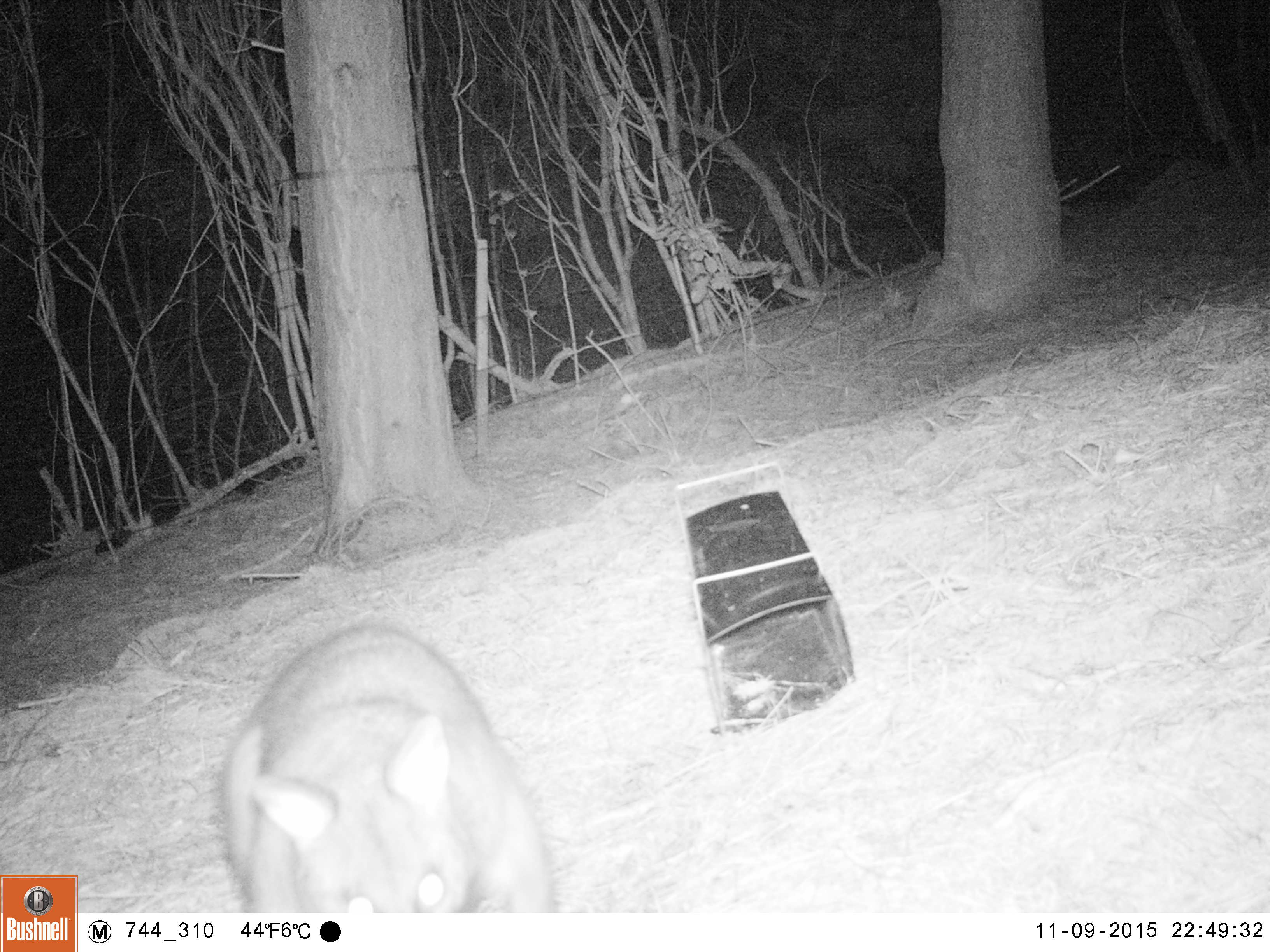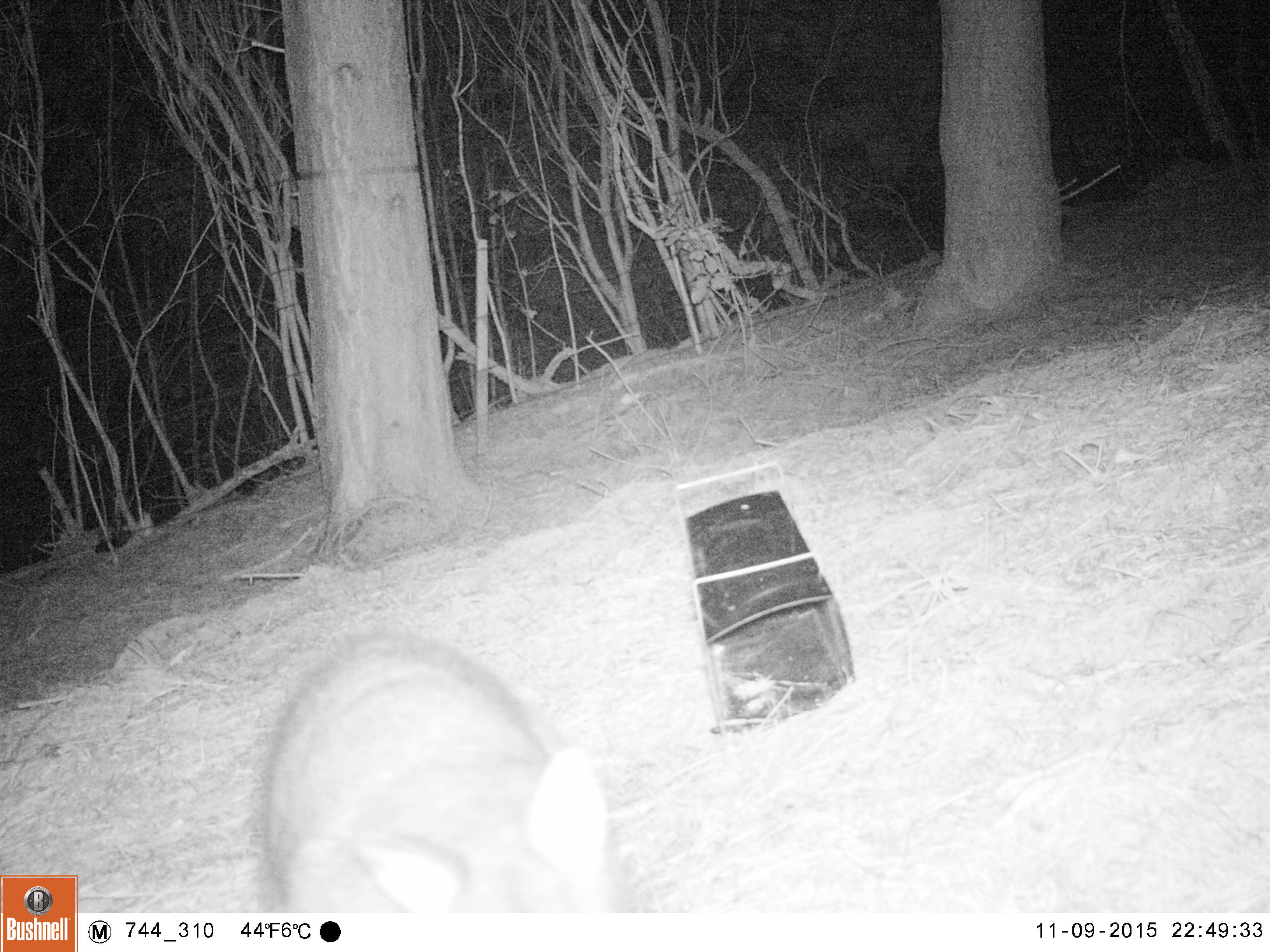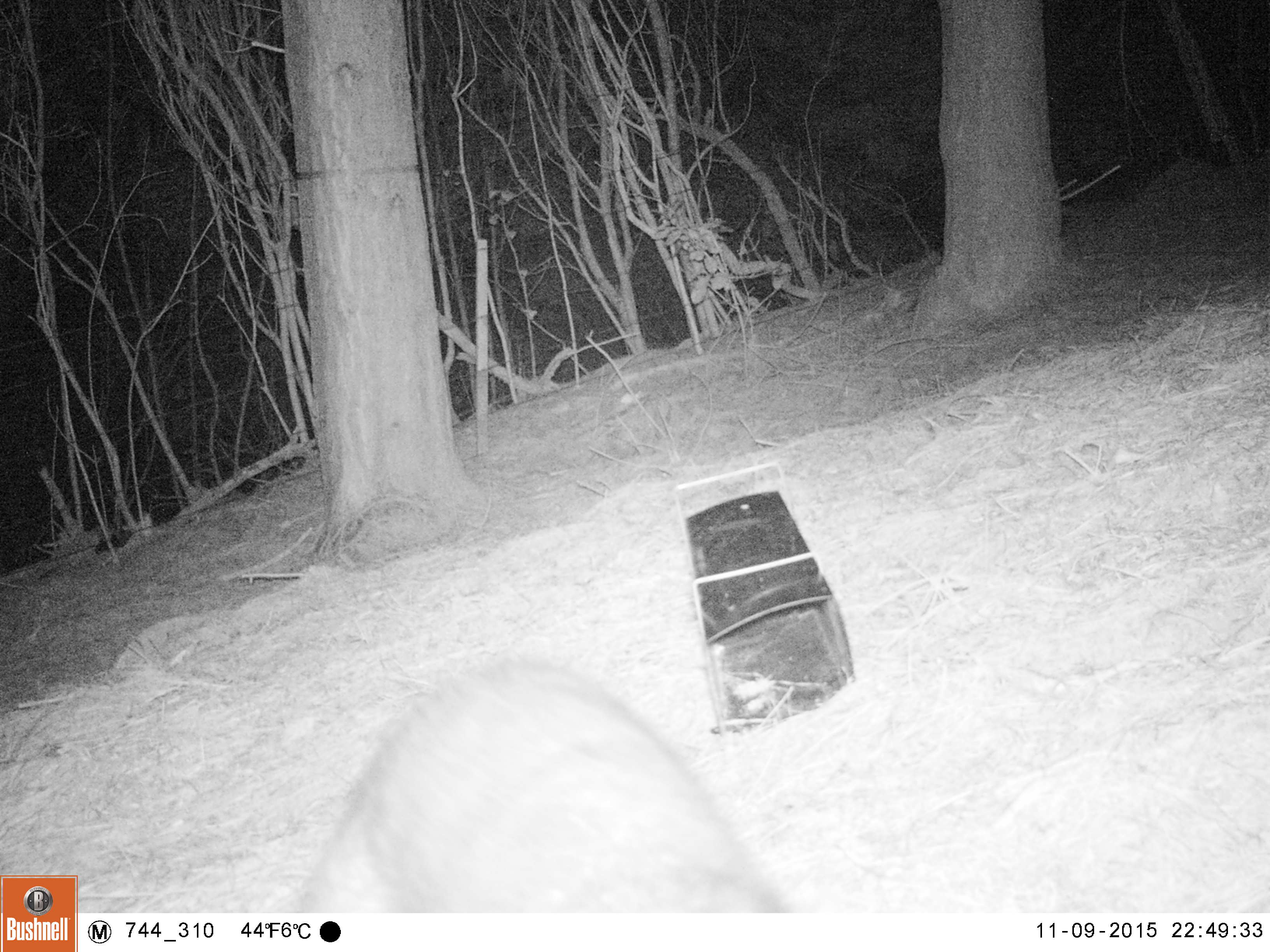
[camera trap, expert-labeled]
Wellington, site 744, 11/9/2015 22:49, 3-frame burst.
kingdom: Animalia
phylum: Chordata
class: Mammalia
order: Didelphimorphia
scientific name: Didelphimorphia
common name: possum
Possum (Didelphimorphia).